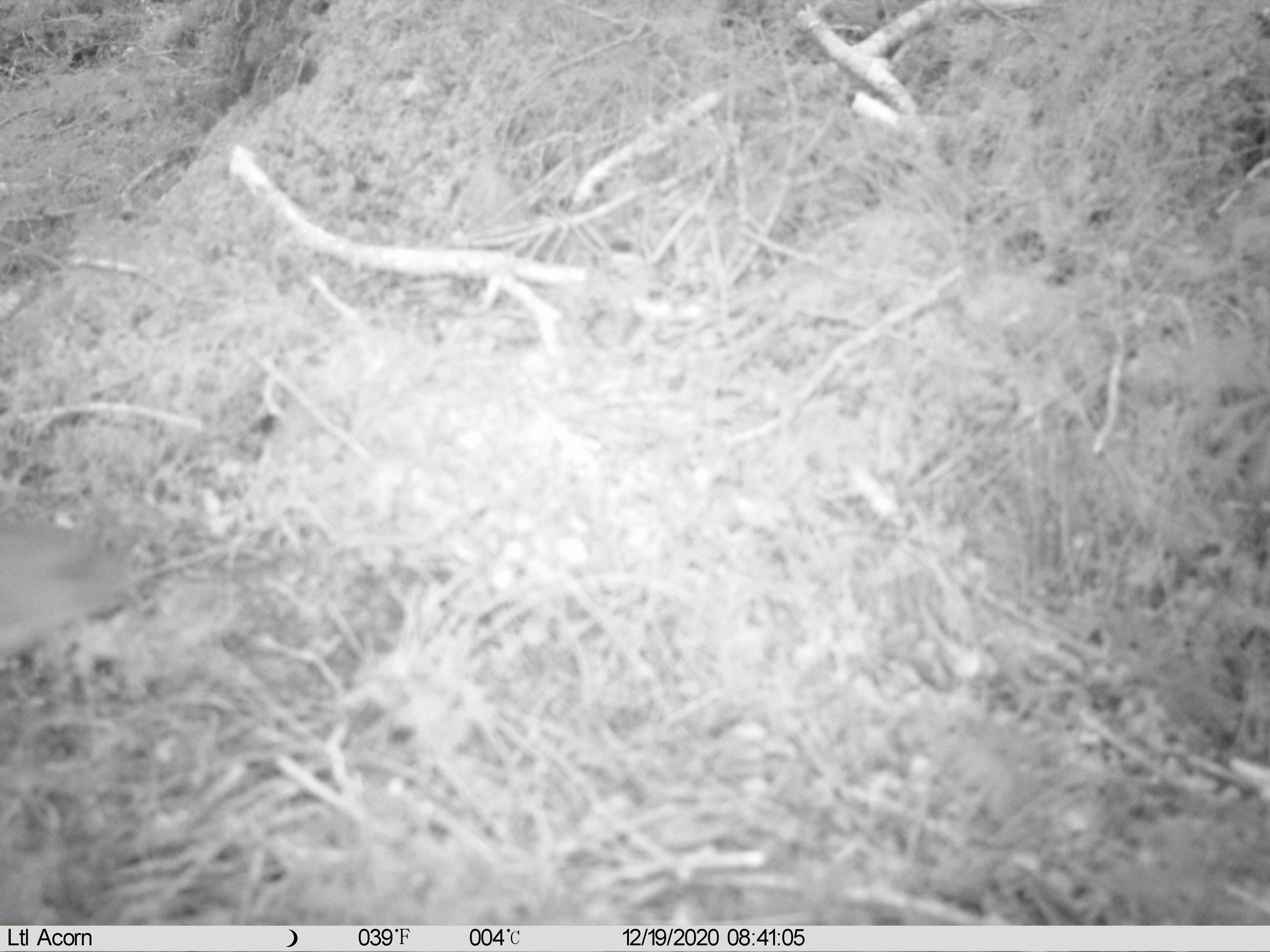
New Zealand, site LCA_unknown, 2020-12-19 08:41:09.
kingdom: Animalia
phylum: Chordata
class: Mammalia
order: Carnivora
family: Mustelidae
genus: Mustela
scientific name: Mustela erminea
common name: stoat